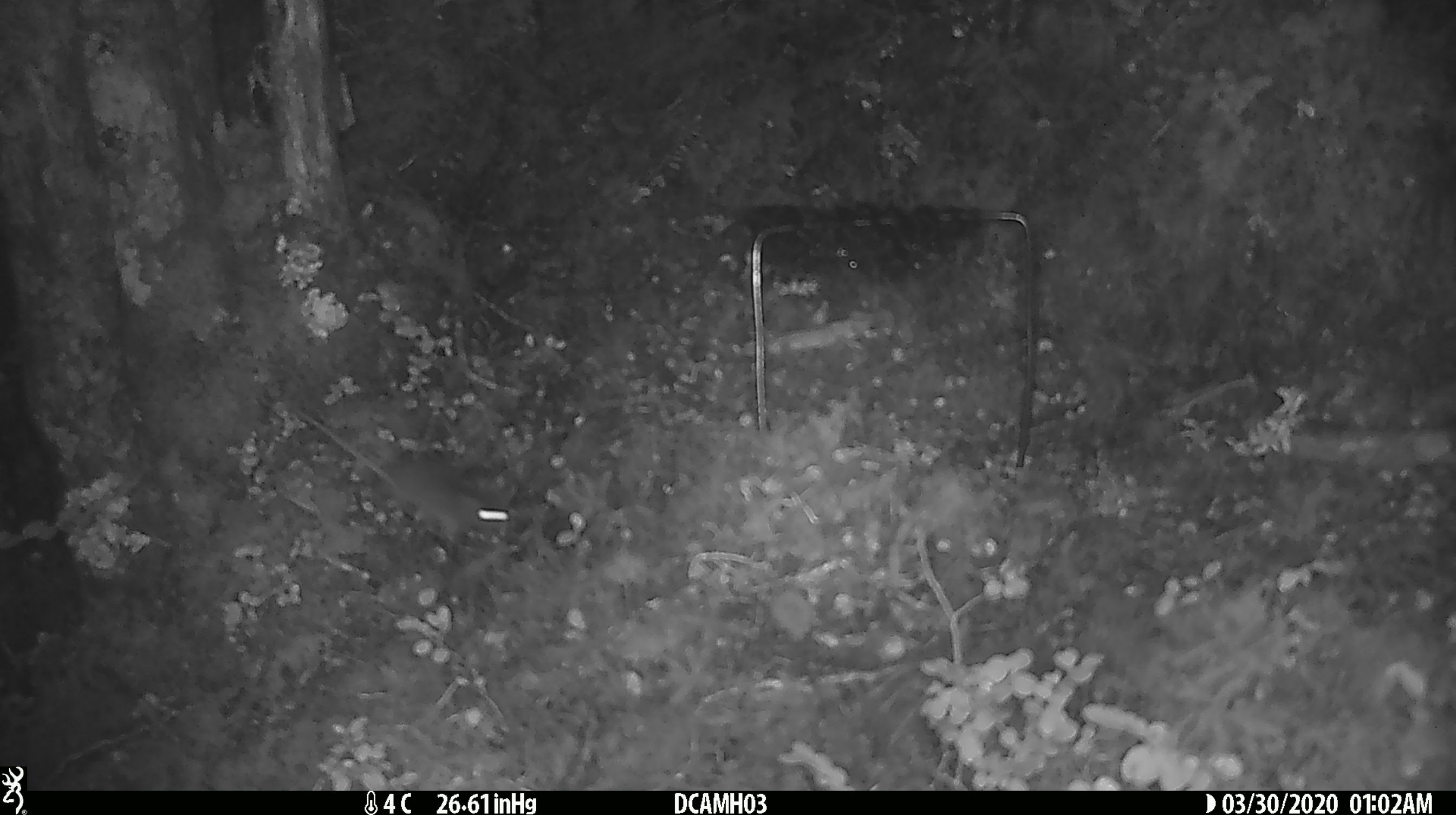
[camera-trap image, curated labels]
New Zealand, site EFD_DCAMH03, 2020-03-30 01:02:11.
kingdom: Animalia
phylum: Chordata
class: Mammalia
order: Rodentia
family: Muridae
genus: Mus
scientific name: Mus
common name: mouse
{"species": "mouse (Mus)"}